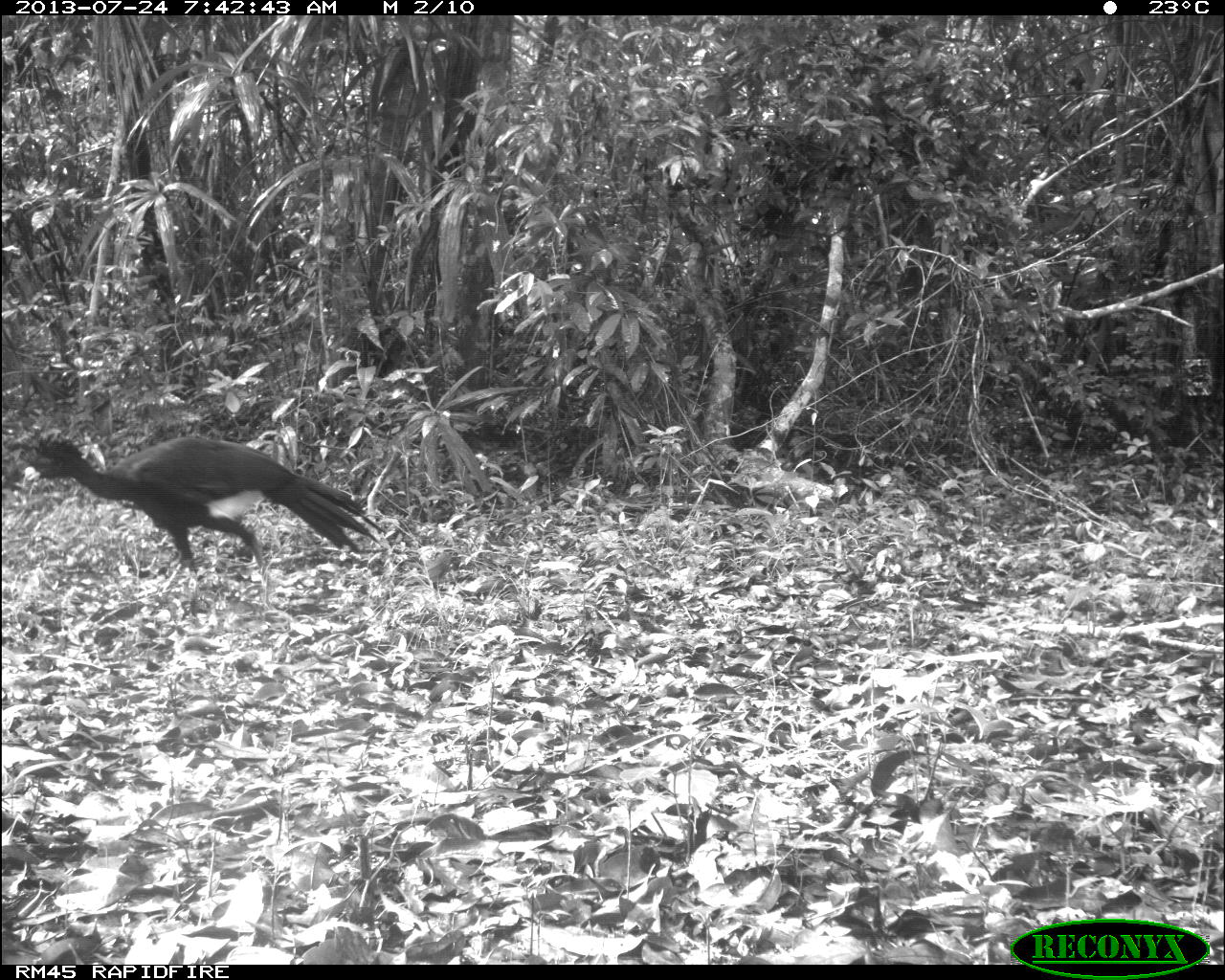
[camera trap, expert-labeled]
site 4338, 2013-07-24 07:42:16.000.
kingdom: Animalia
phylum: Chordata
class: Aves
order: Galliformes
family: Cracidae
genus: Crax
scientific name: Crax rubra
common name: great curassow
Crax rubra (great curassow), count 1, sex male.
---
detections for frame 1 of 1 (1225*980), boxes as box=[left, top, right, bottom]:
crax rubra: box=[21, 431, 388, 618]